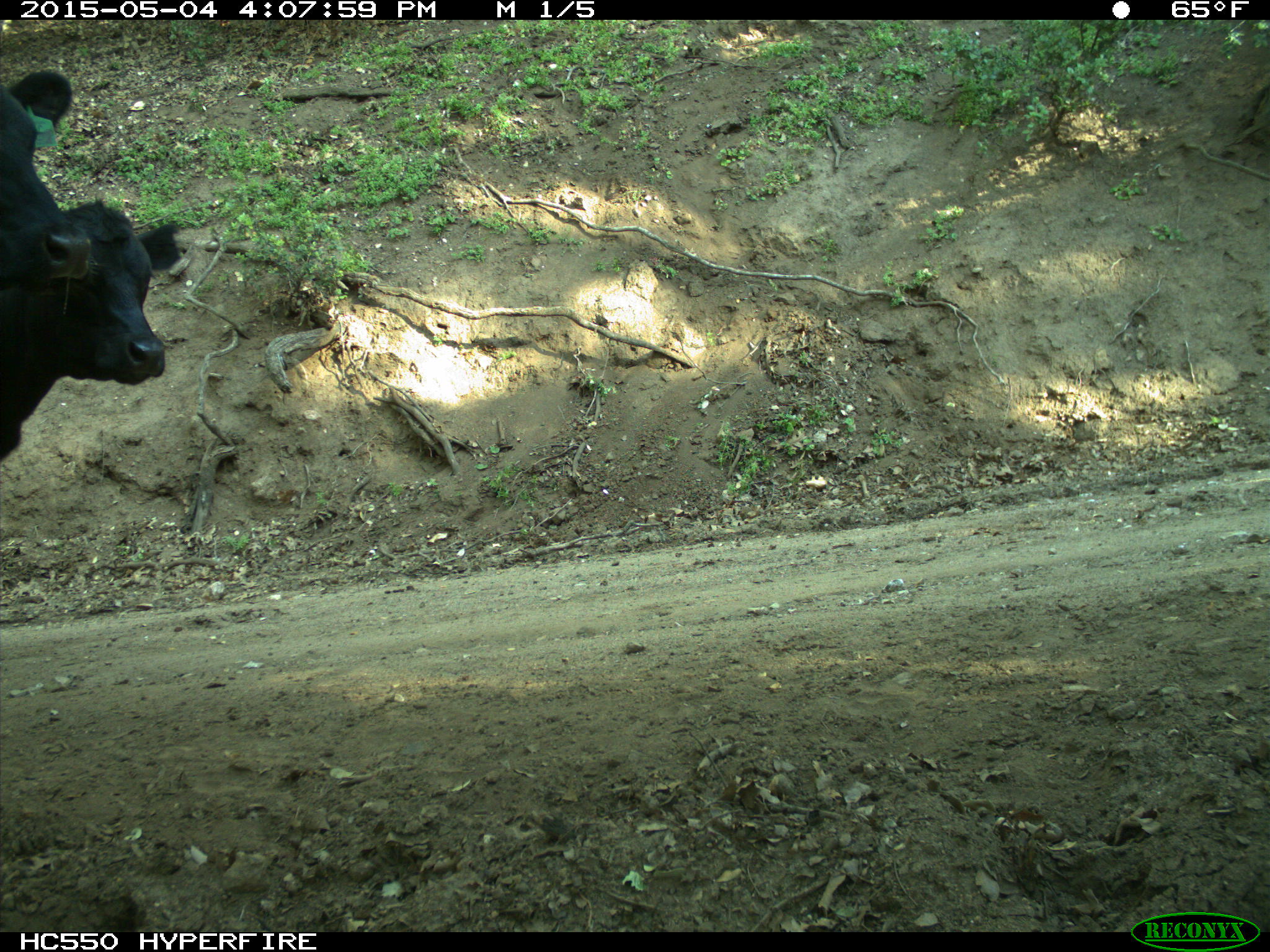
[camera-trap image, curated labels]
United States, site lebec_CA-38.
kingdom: Animalia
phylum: Chordata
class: Mammalia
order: Artiodactyla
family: Bovidae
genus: Bos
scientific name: Bos taurus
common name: domestic cow